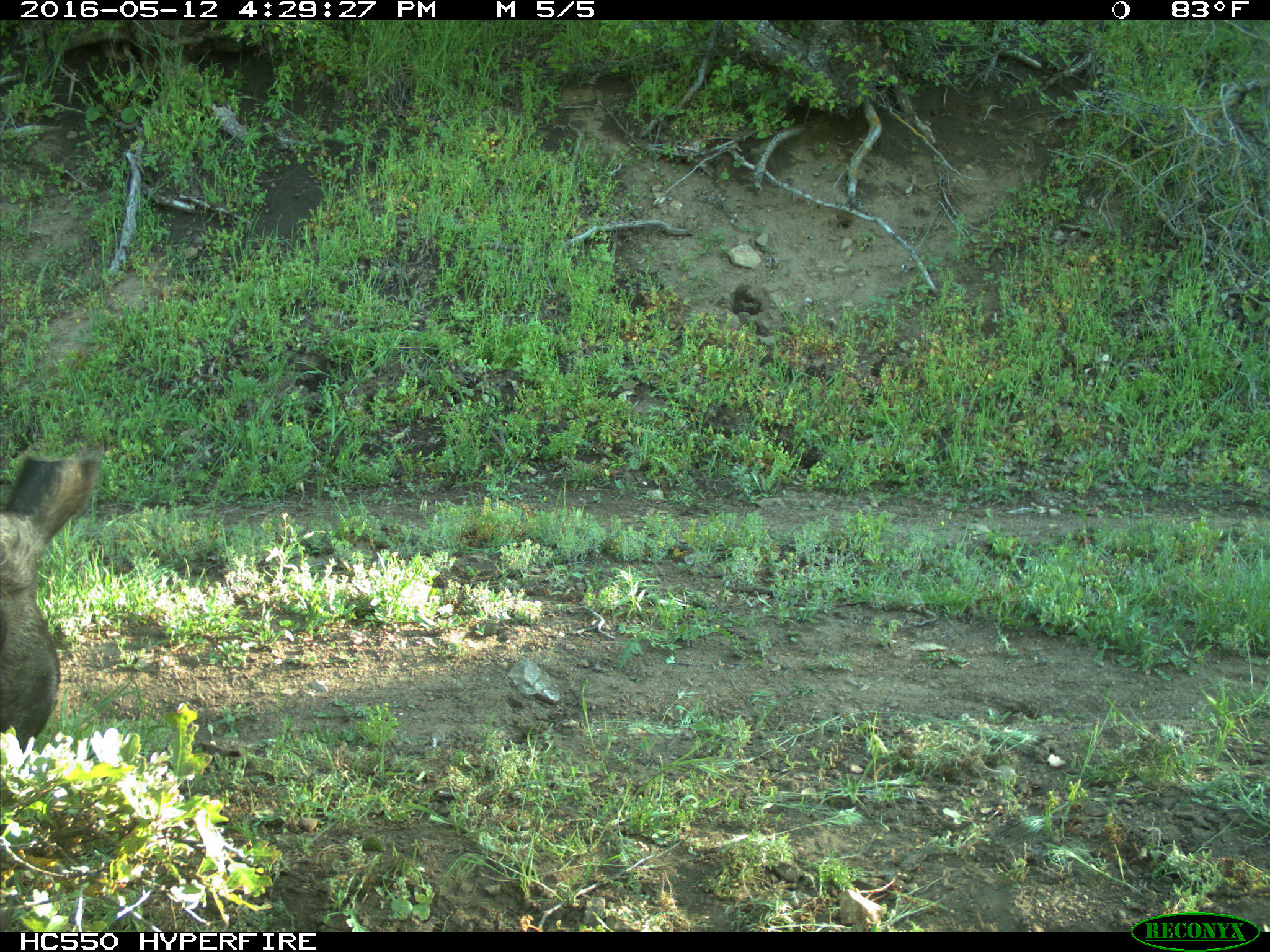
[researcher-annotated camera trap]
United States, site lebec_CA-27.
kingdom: Animalia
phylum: Chordata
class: Mammalia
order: Artiodactyla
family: Bovidae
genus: Bos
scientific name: Bos taurus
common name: domestic cow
Bos taurus (domestic cow).